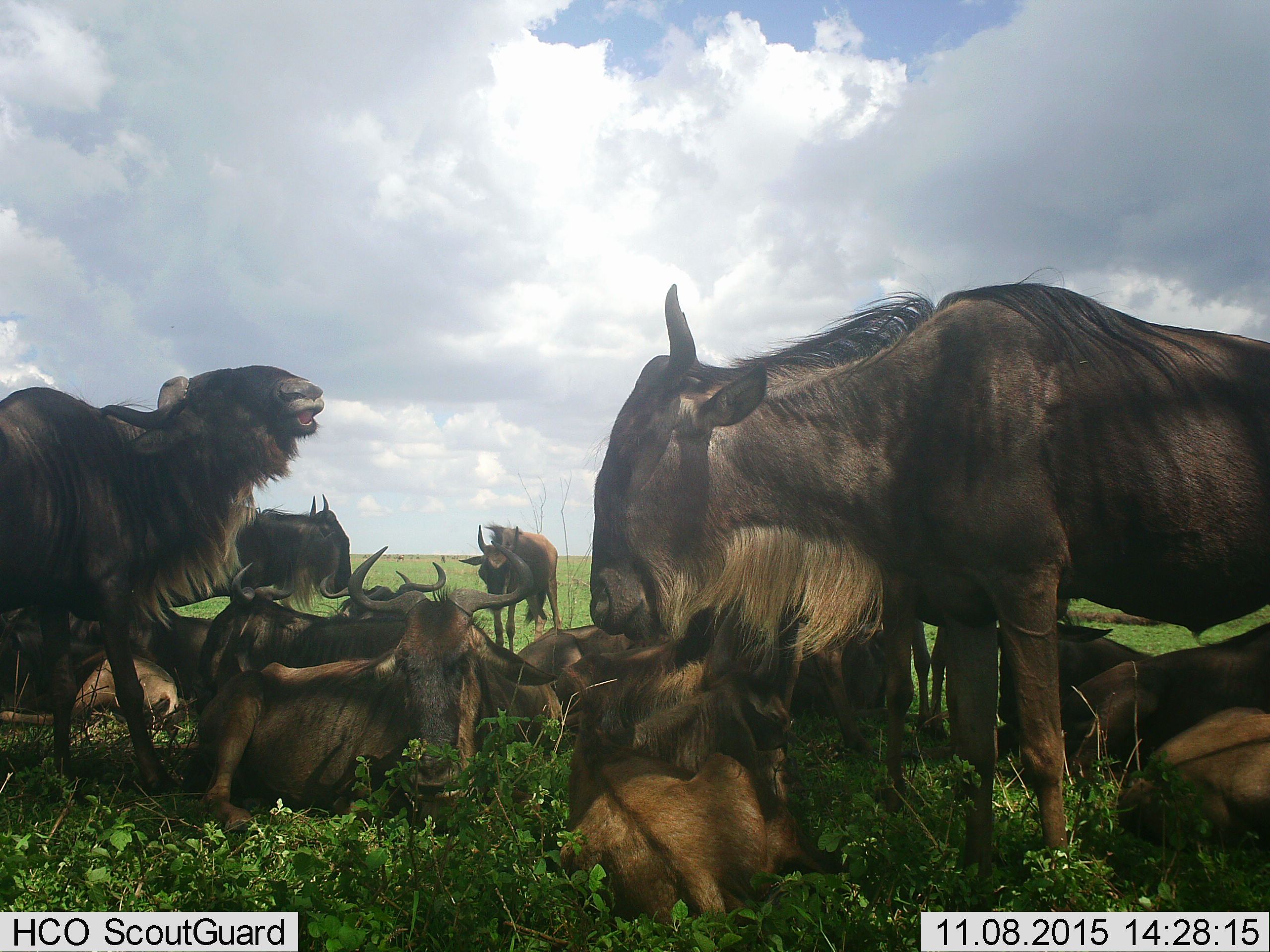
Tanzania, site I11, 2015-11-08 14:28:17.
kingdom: Animalia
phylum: Chordata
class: Mammalia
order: Artiodactyla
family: Bovidae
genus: Connochaetes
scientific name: Connochaetes taurinus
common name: blue wildebeest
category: wildebeest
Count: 11-50.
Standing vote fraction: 89%.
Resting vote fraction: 100%.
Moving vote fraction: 0%.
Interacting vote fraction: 22%.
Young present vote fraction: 44%.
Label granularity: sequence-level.